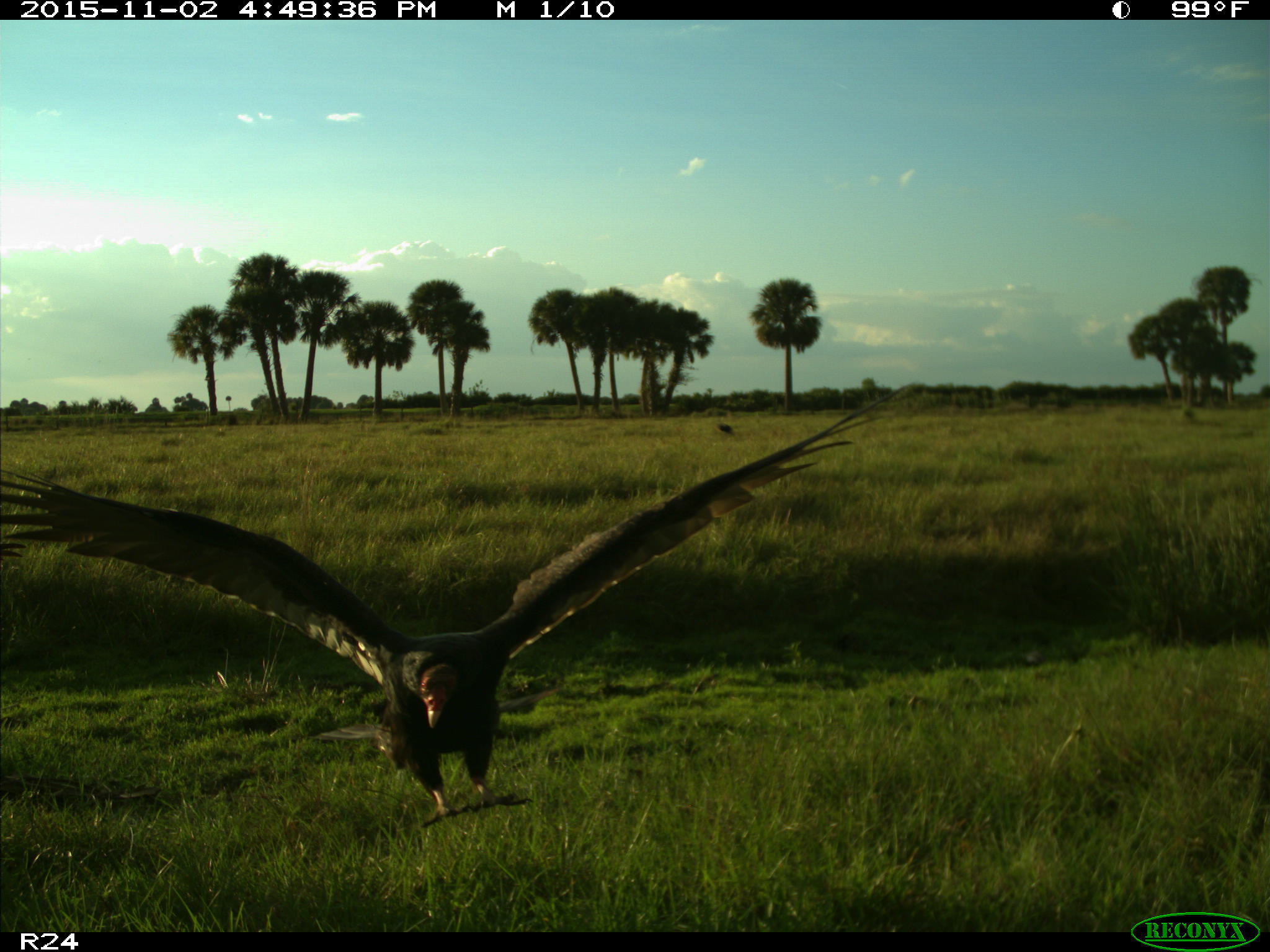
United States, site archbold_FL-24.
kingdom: Animalia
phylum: Chordata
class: Aves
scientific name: Aves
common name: birds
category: unidentified bird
Unidentified bird (birds) (Aves).